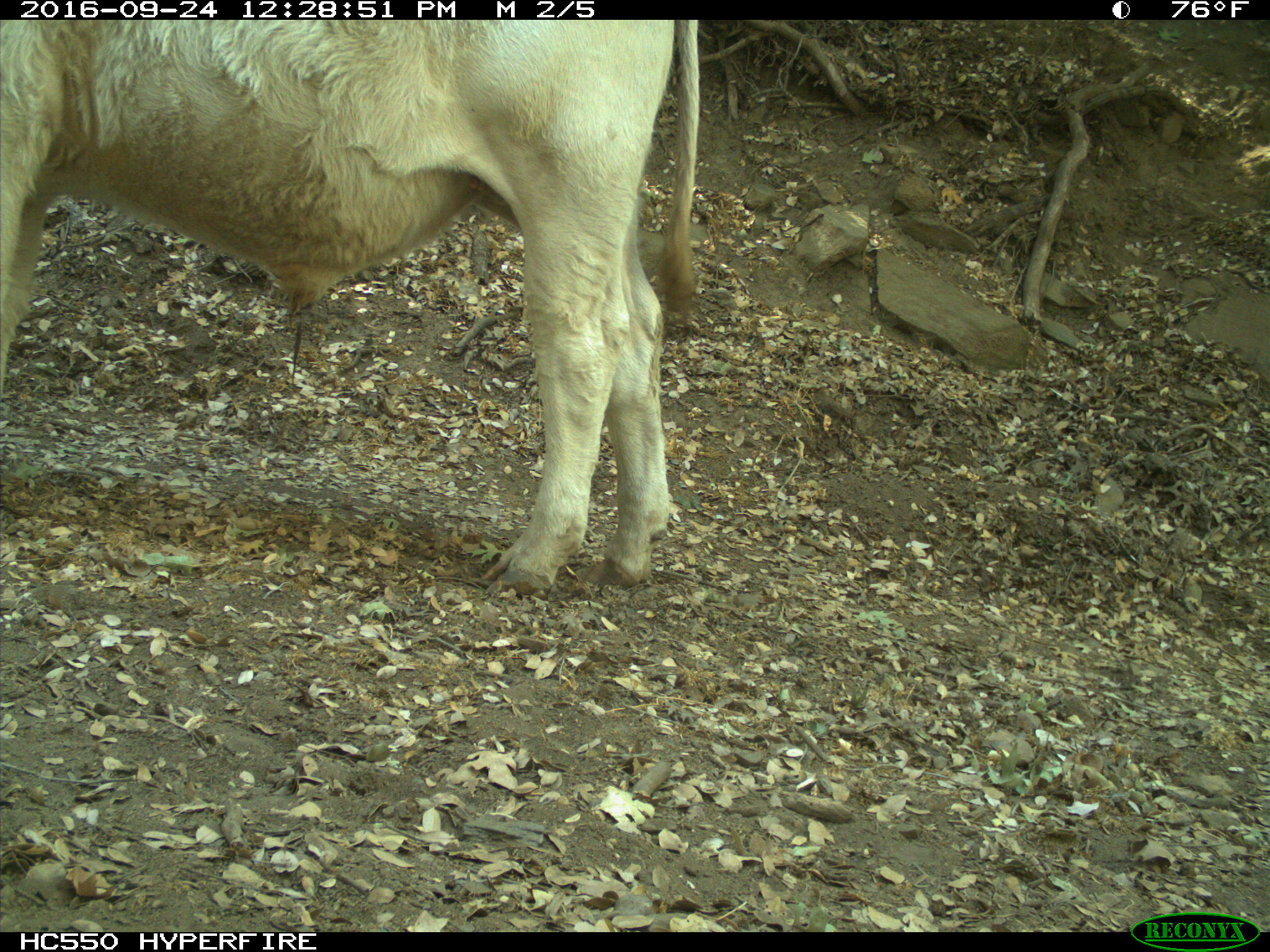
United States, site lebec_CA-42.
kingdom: Animalia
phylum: Chordata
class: Mammalia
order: Artiodactyla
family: Bovidae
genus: Bos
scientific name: Bos taurus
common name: domestic cow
Bos taurus (domestic cow).